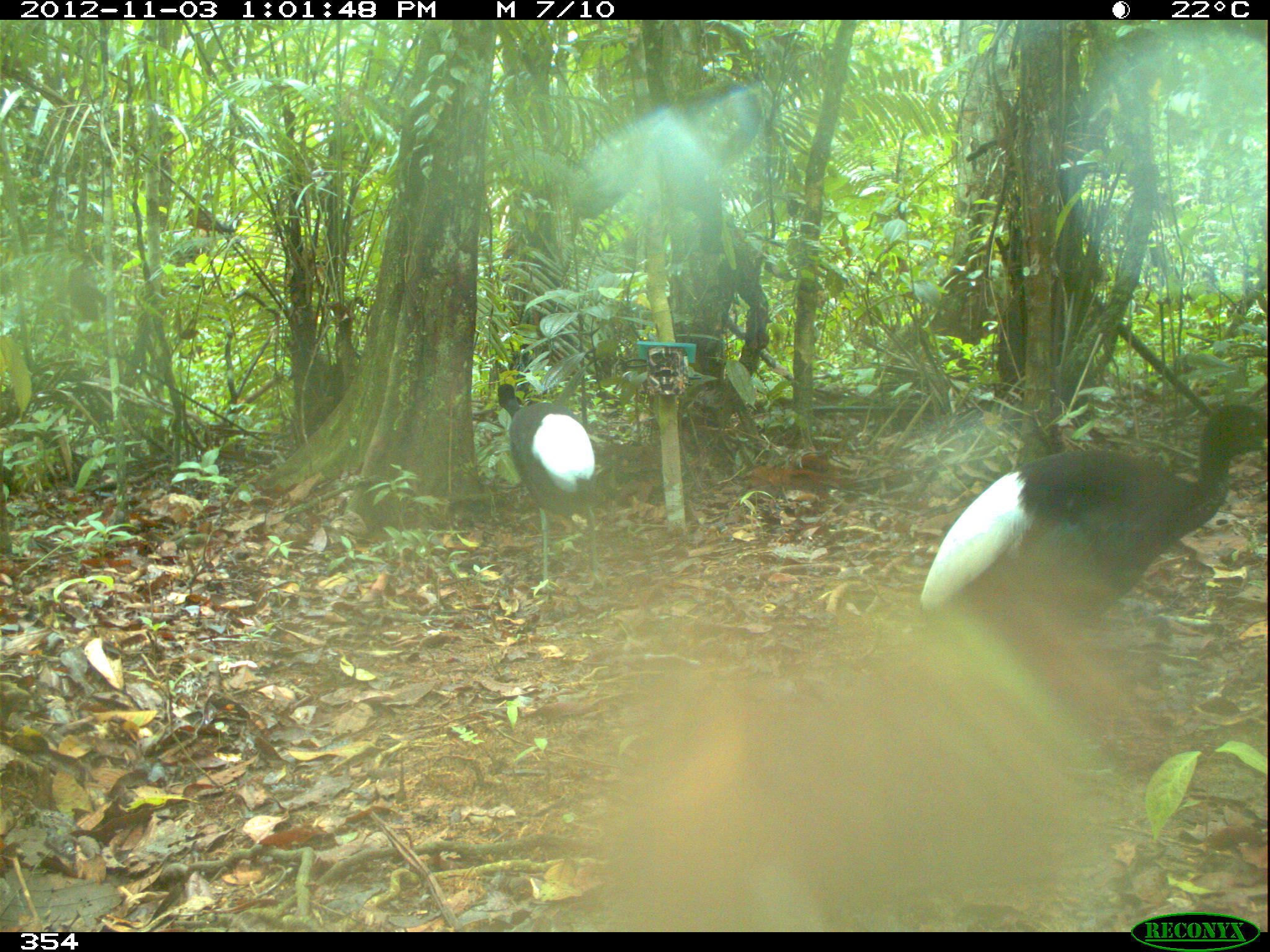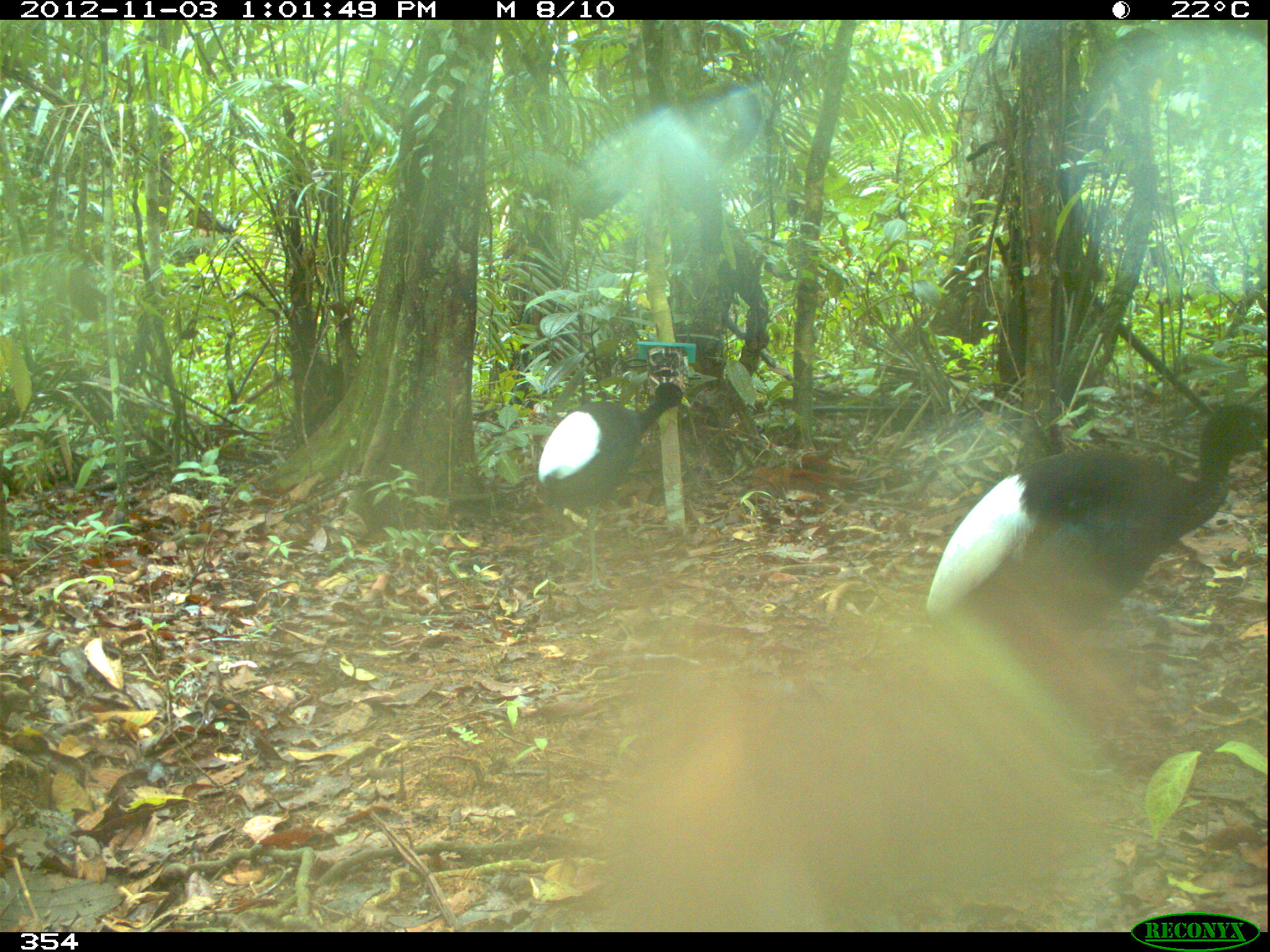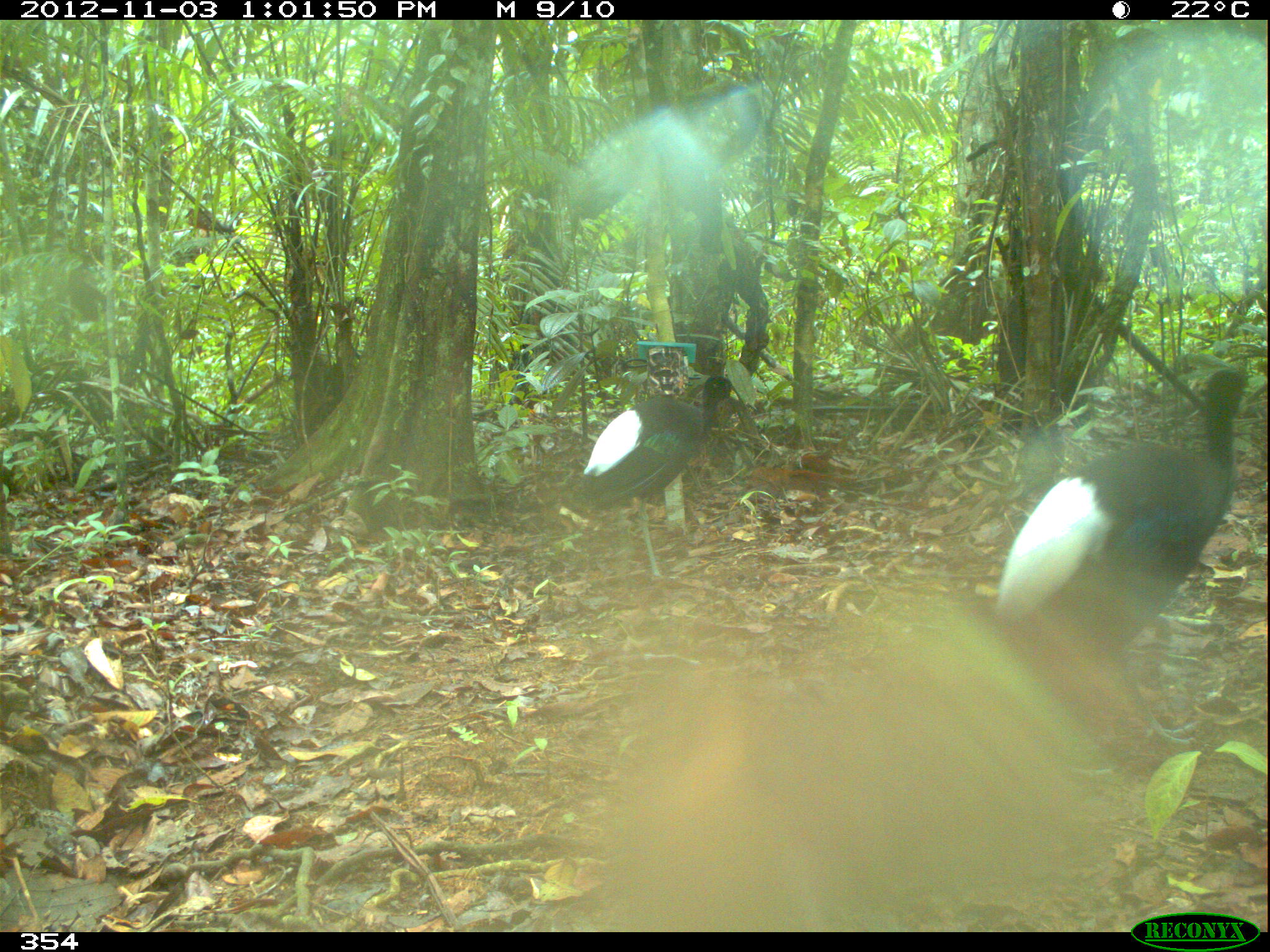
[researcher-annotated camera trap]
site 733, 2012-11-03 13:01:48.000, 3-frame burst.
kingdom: Animalia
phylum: Chordata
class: Aves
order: Gruiformes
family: Psophiidae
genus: Psophia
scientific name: Psophia leucoptera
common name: pale-winged trumpeter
Psophia leucoptera (pale-winged trumpeter).